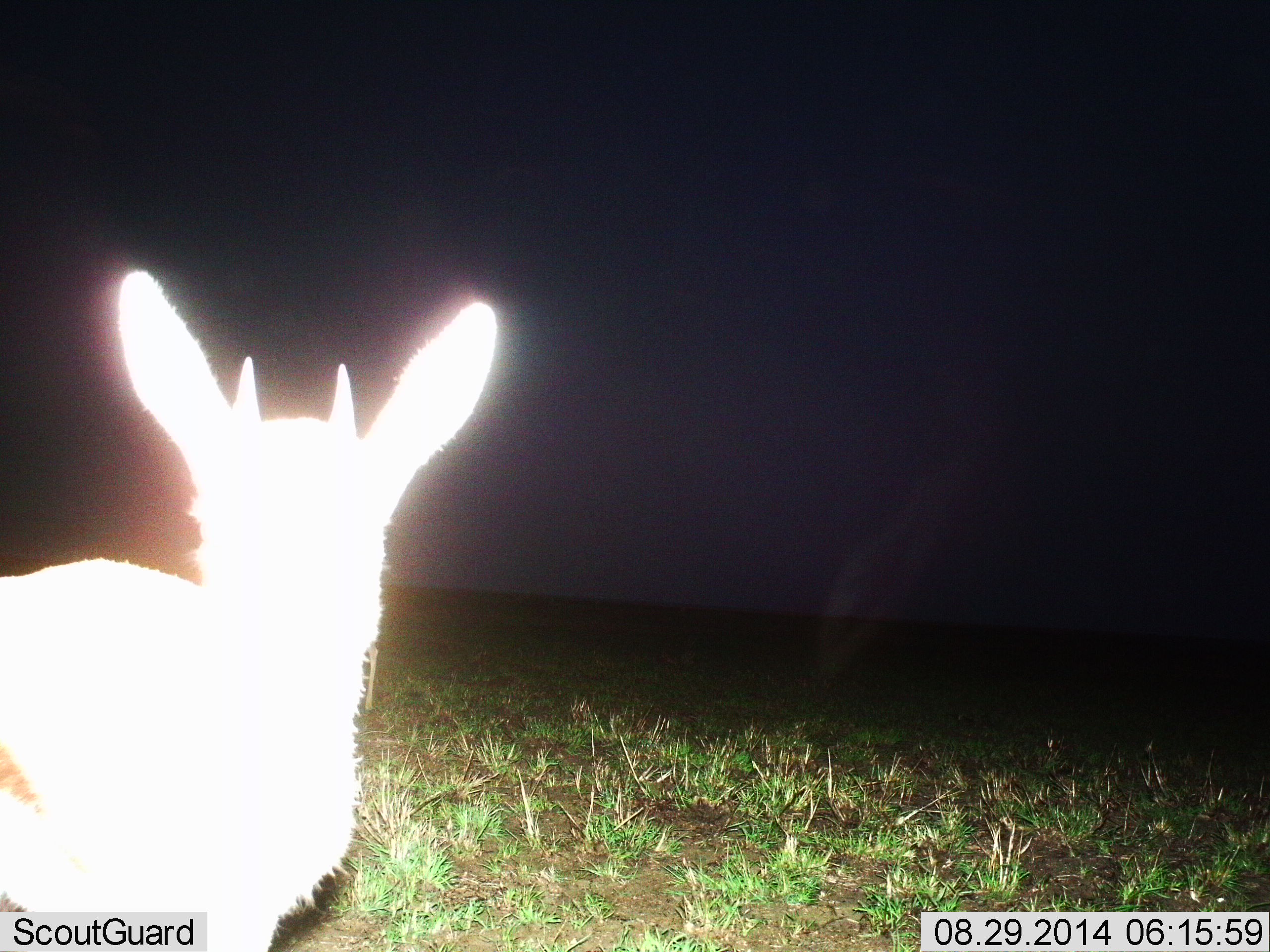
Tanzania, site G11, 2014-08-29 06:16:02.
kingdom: Animalia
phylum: Chordata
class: Mammalia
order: Artiodactyla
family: Bovidae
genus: Eudorcas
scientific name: Eudorcas thomsonii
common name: thomson's gazelle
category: gazellethomsons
Gazellethomsons (thomson's gazelle) (Eudorcas thomsonii), count 1. Behavior (volunteer vote fractions): standing 90%, resting 0%, moving 0%, interacting 0%. Young present (vote fraction): 10%. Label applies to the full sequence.